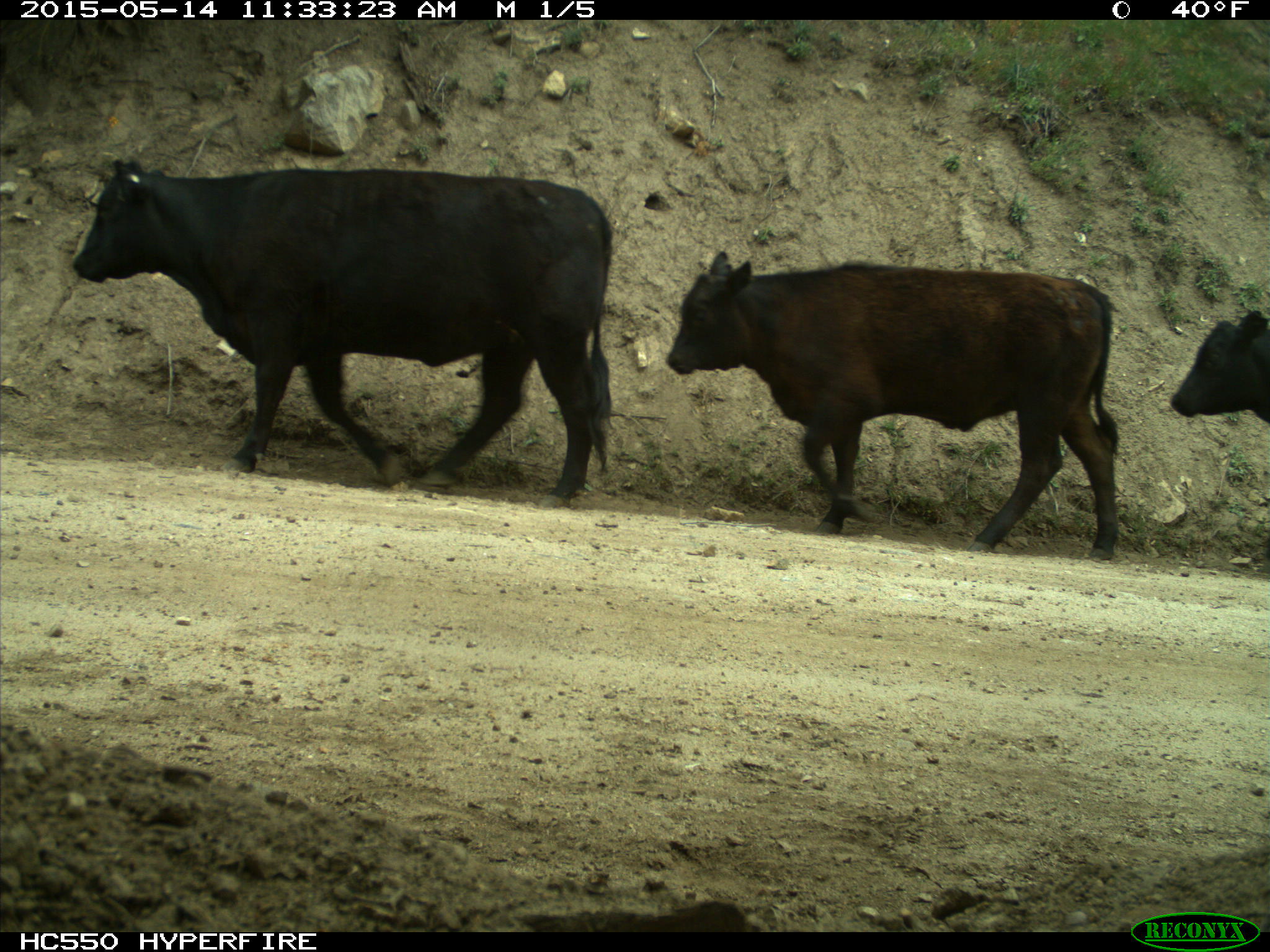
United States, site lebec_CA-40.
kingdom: Animalia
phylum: Chordata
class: Mammalia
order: Artiodactyla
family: Bovidae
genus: Bos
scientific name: Bos taurus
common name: domestic cow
Bos taurus (domestic cow).